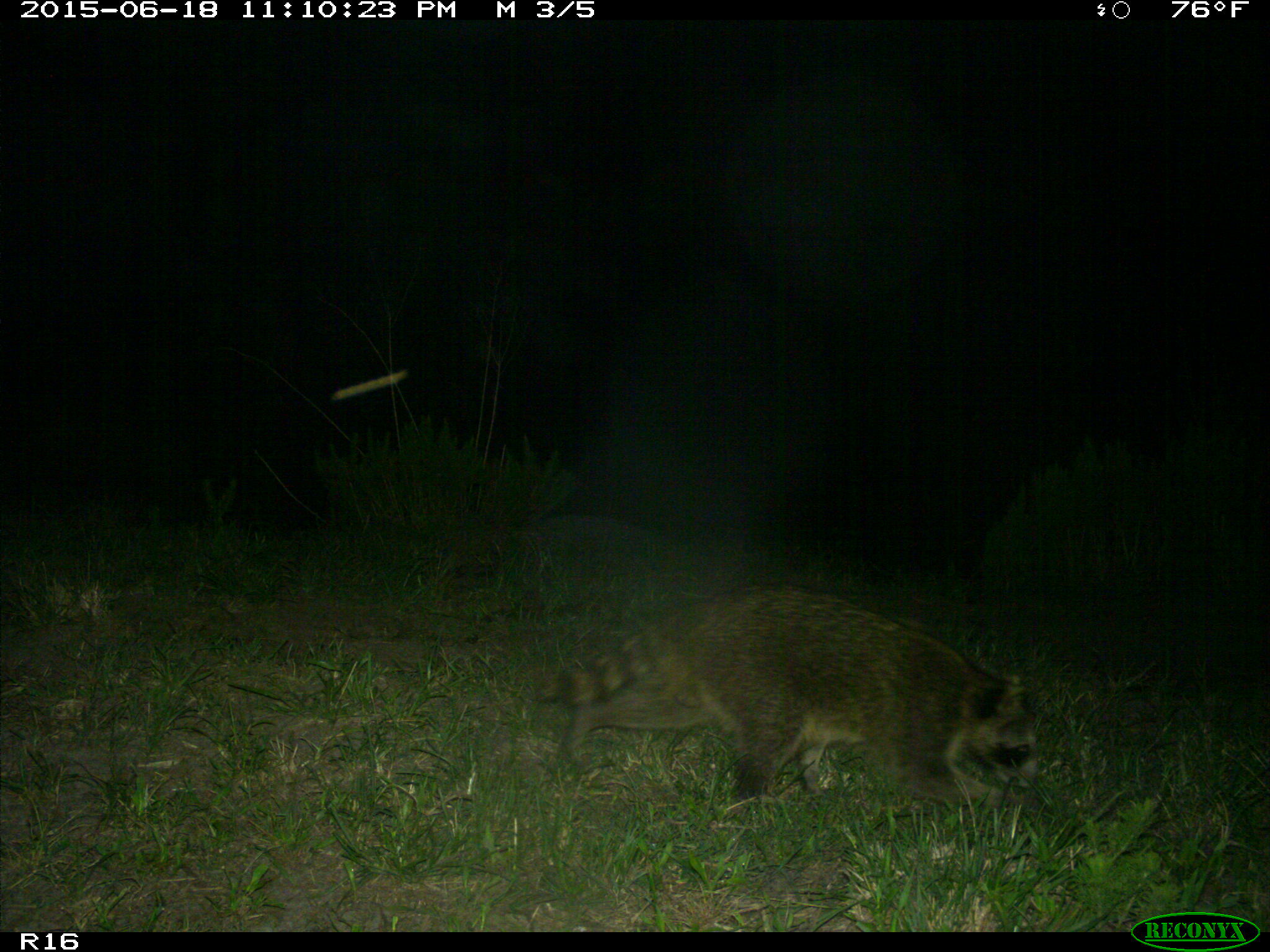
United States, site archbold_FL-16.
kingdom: Animalia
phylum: Chordata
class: Mammalia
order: Carnivora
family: Procyonidae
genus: Procyon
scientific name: Procyon lotor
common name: common raccoon